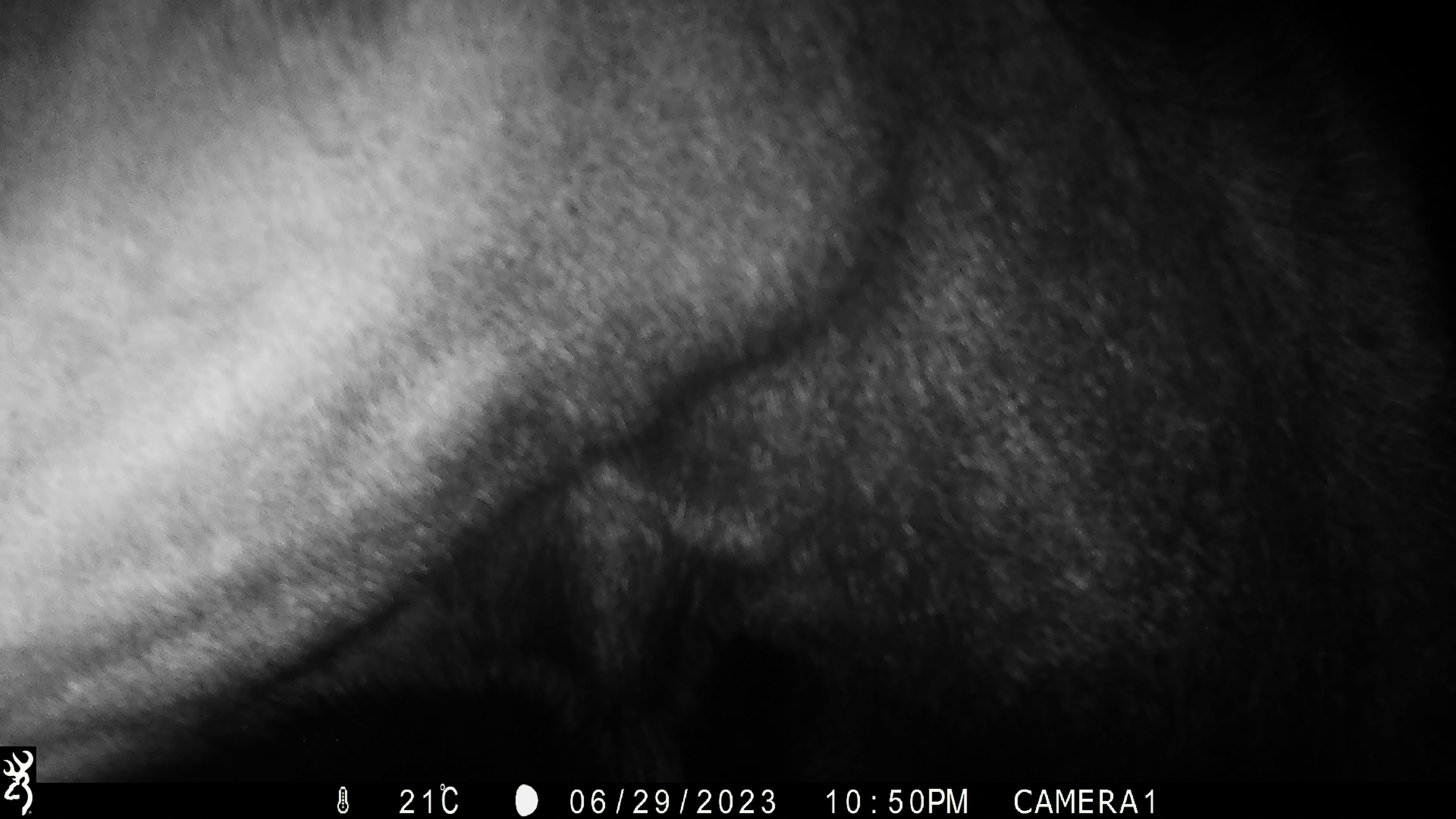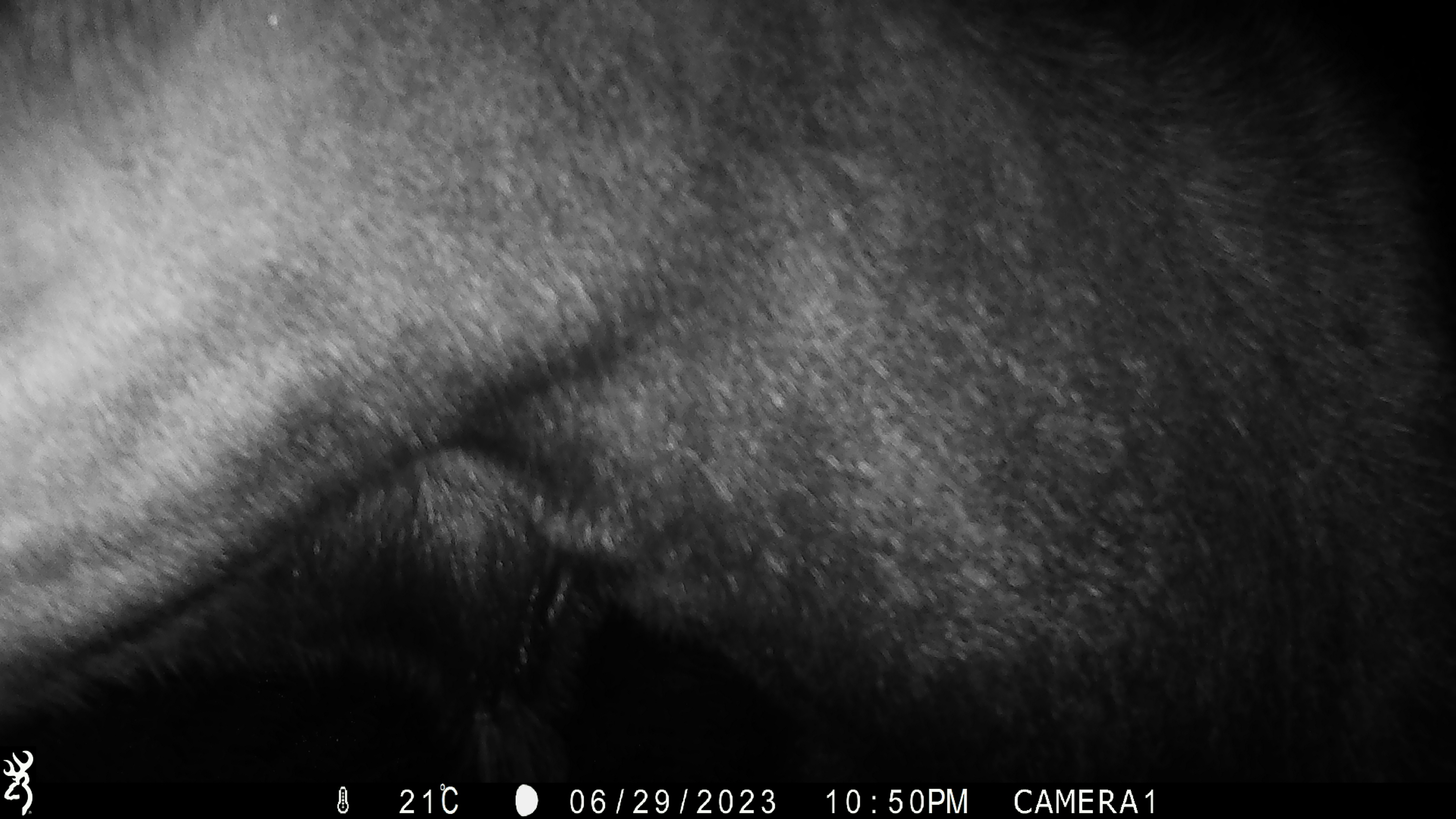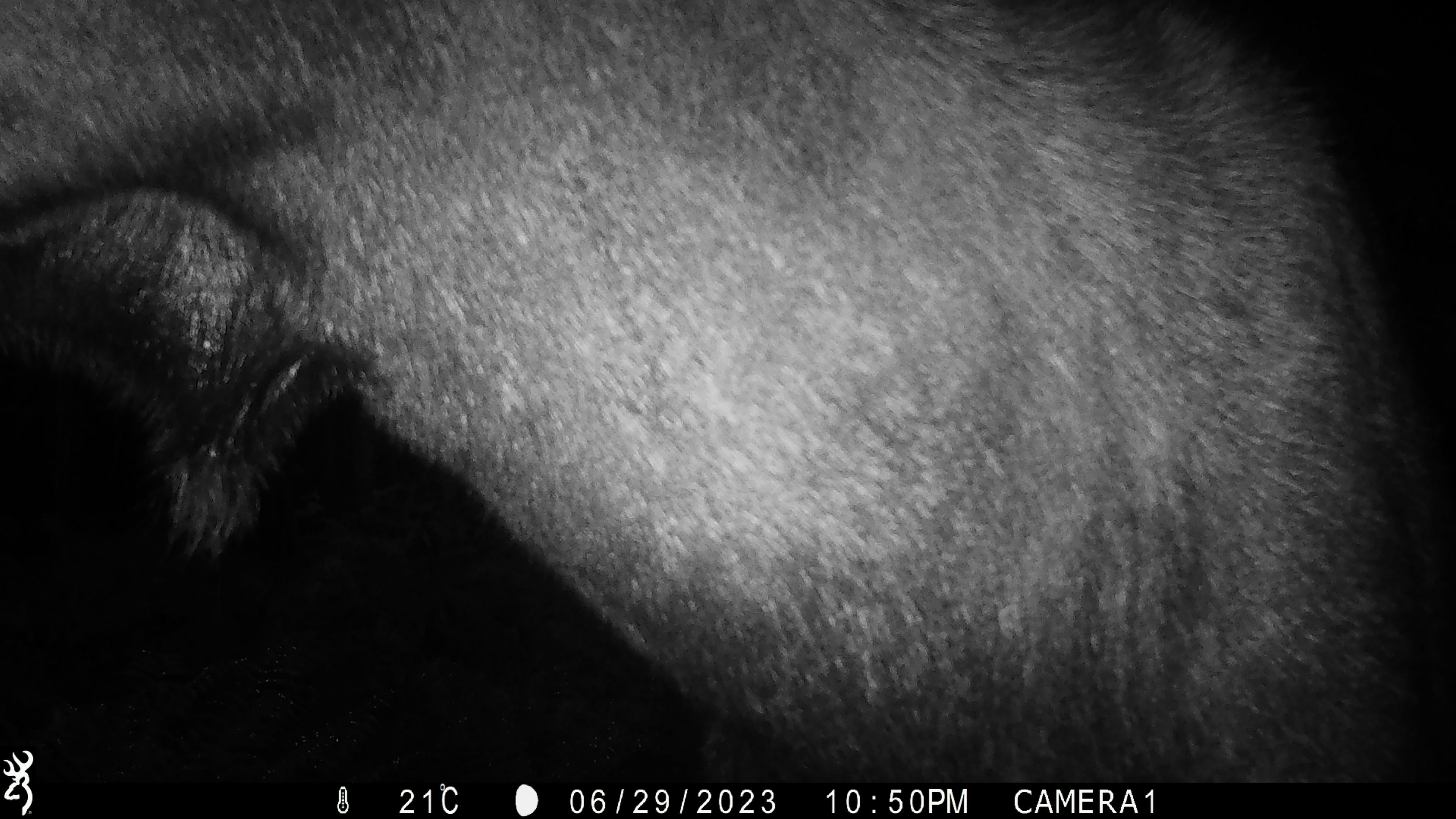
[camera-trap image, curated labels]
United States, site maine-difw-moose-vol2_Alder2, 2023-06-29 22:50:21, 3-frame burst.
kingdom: Animalia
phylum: Chordata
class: Mammalia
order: Artiodactyla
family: Cervidae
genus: Alces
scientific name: Alces alces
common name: moose